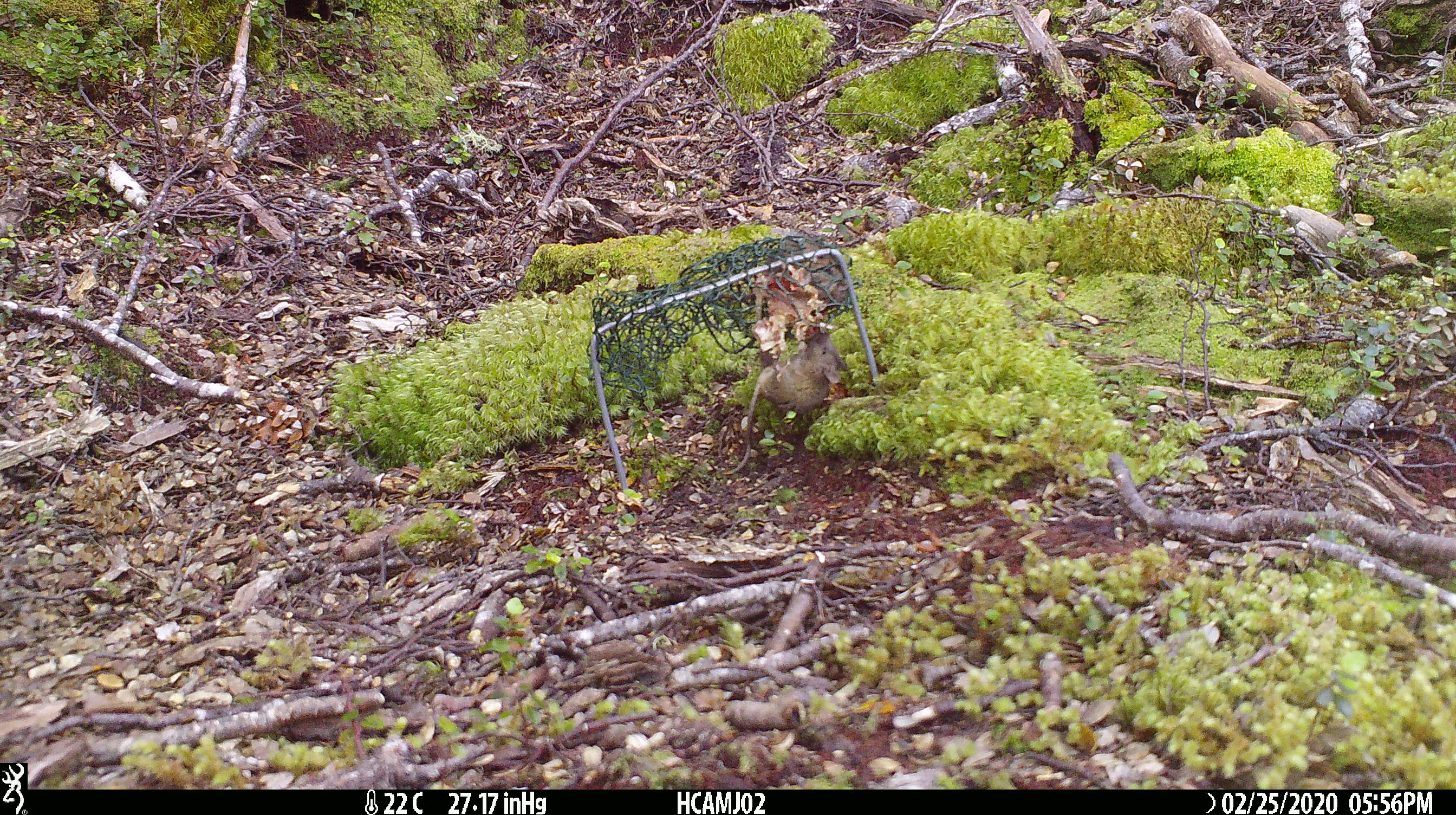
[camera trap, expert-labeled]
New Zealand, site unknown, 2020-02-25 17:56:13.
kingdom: Animalia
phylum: Chordata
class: Mammalia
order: Rodentia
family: Muridae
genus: Mus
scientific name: Mus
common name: mouse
Mouse (Mus).